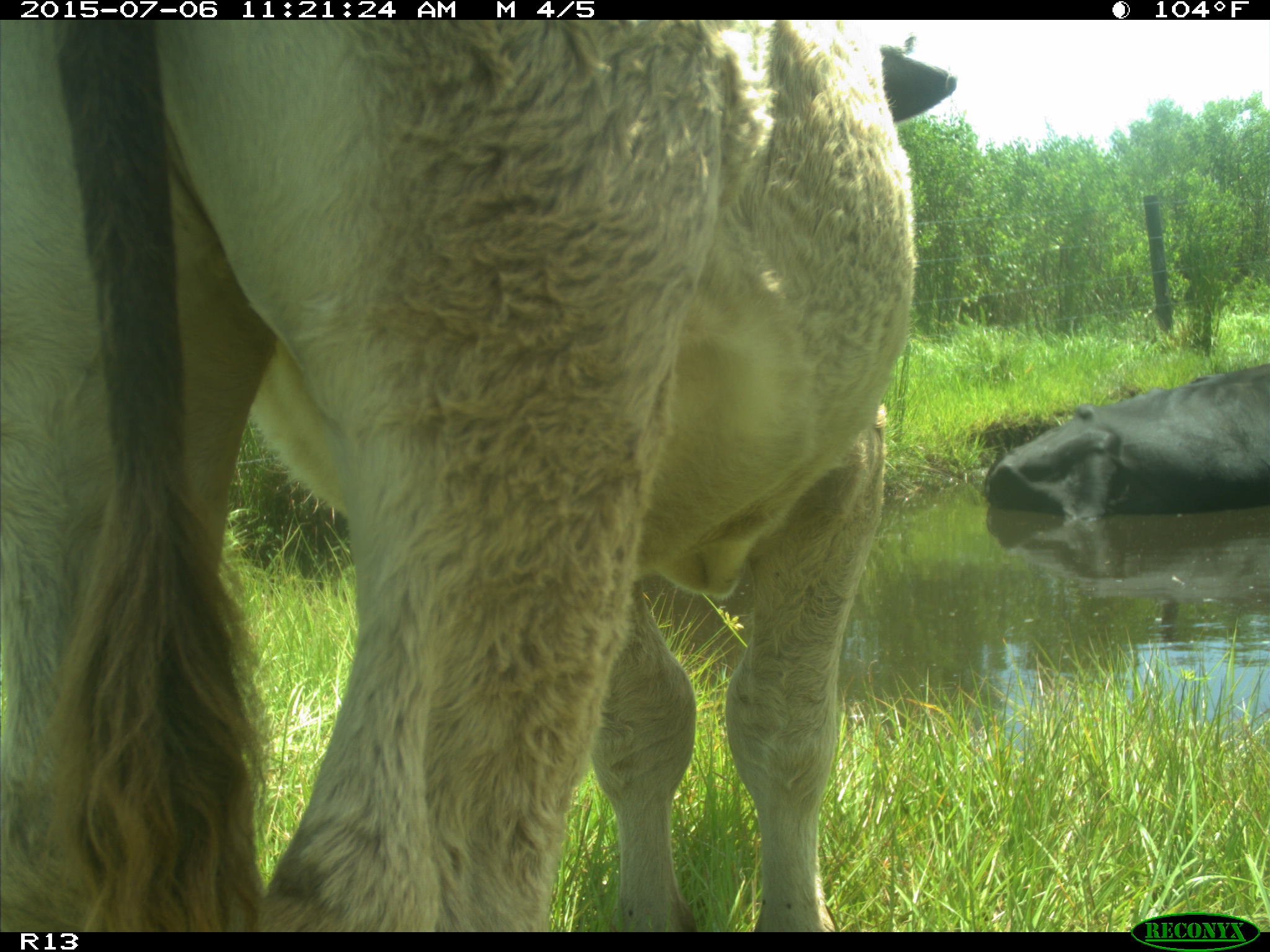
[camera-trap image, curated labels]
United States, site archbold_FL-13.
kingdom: Animalia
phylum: Chordata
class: Mammalia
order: Artiodactyla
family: Bovidae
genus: Bos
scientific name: Bos taurus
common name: domestic cow